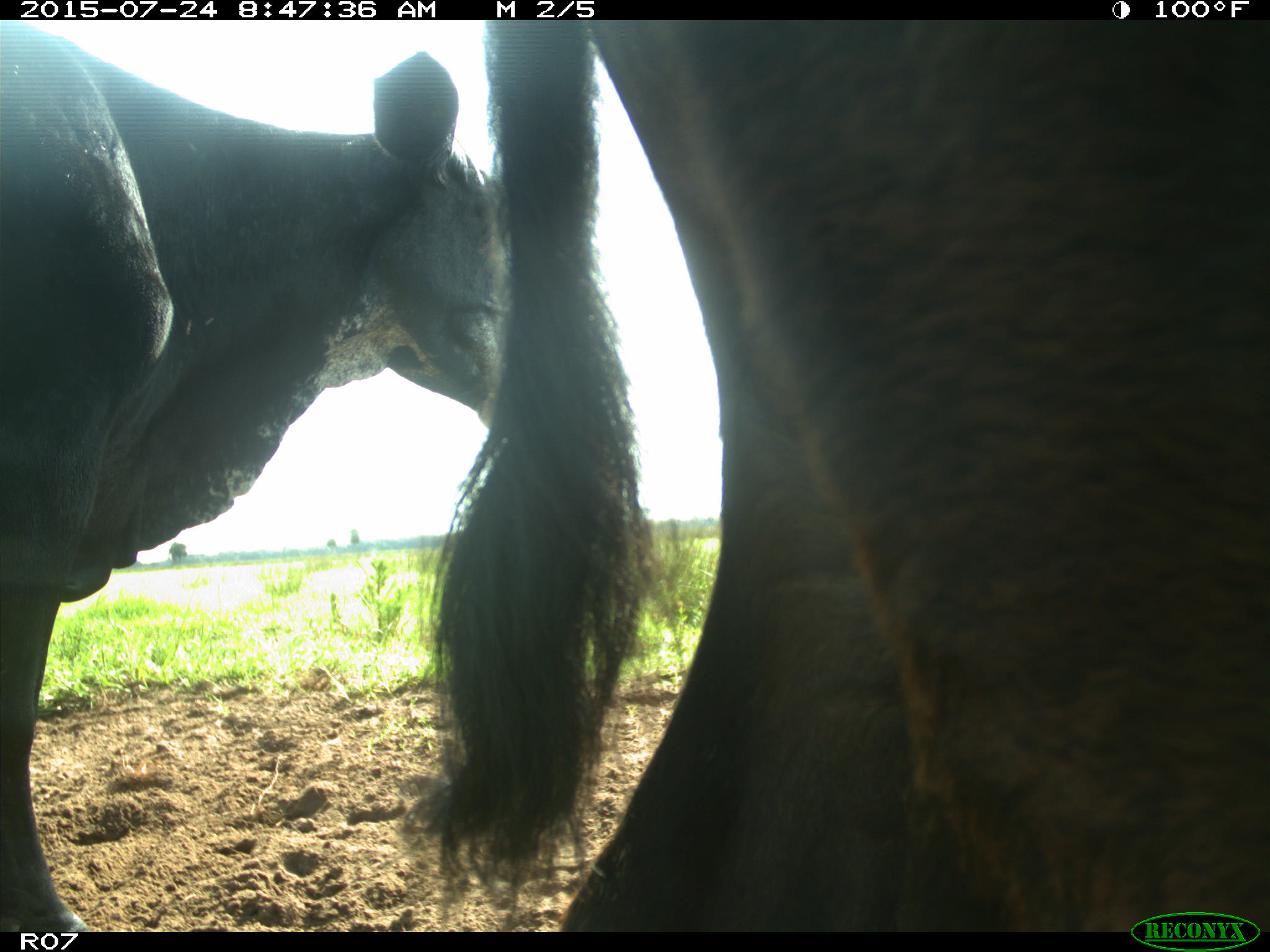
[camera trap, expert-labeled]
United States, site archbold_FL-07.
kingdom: Animalia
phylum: Chordata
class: Mammalia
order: Artiodactyla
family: Bovidae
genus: Bos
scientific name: Bos taurus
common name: domestic cow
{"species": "Bos taurus (domestic cow)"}